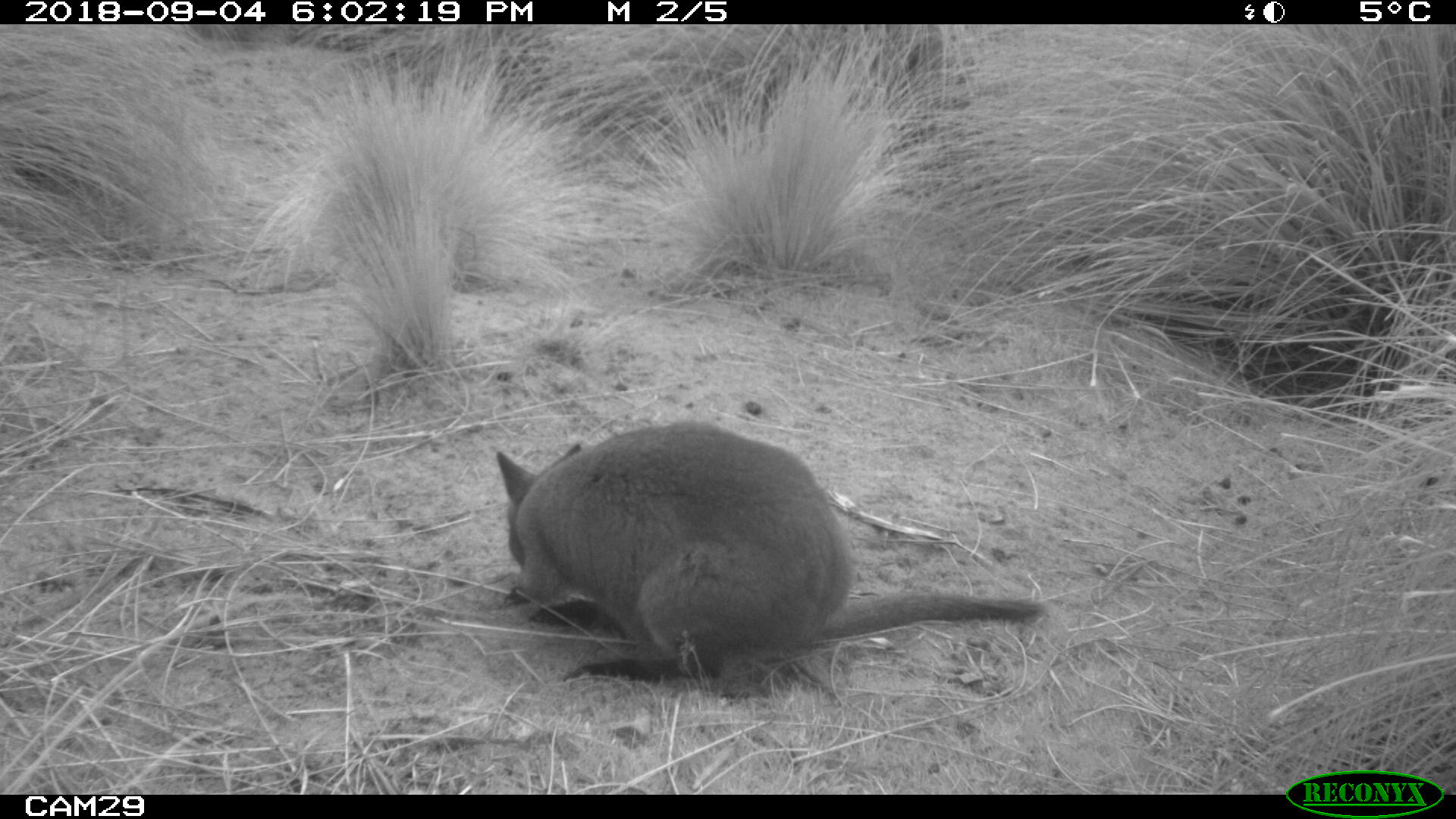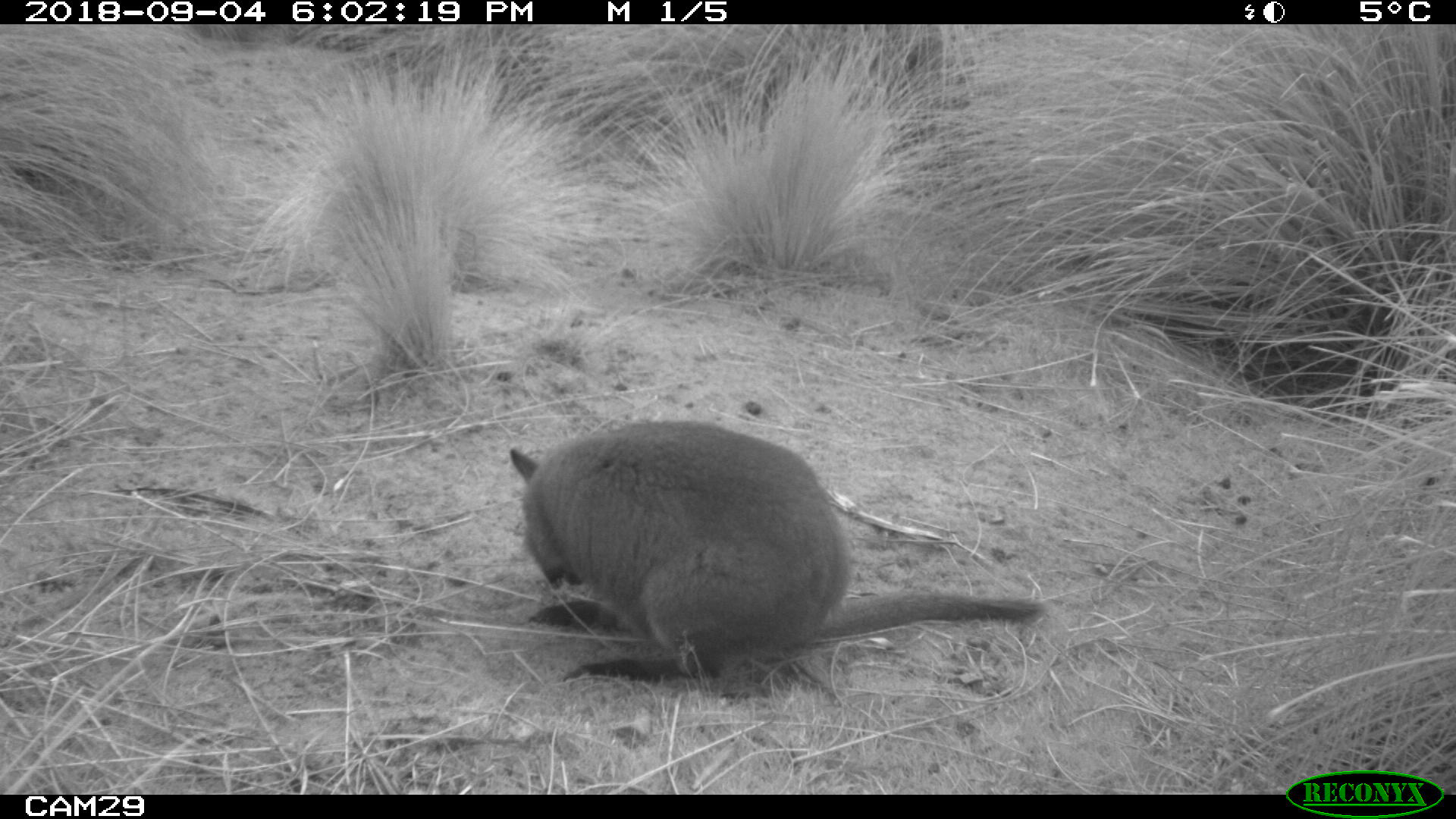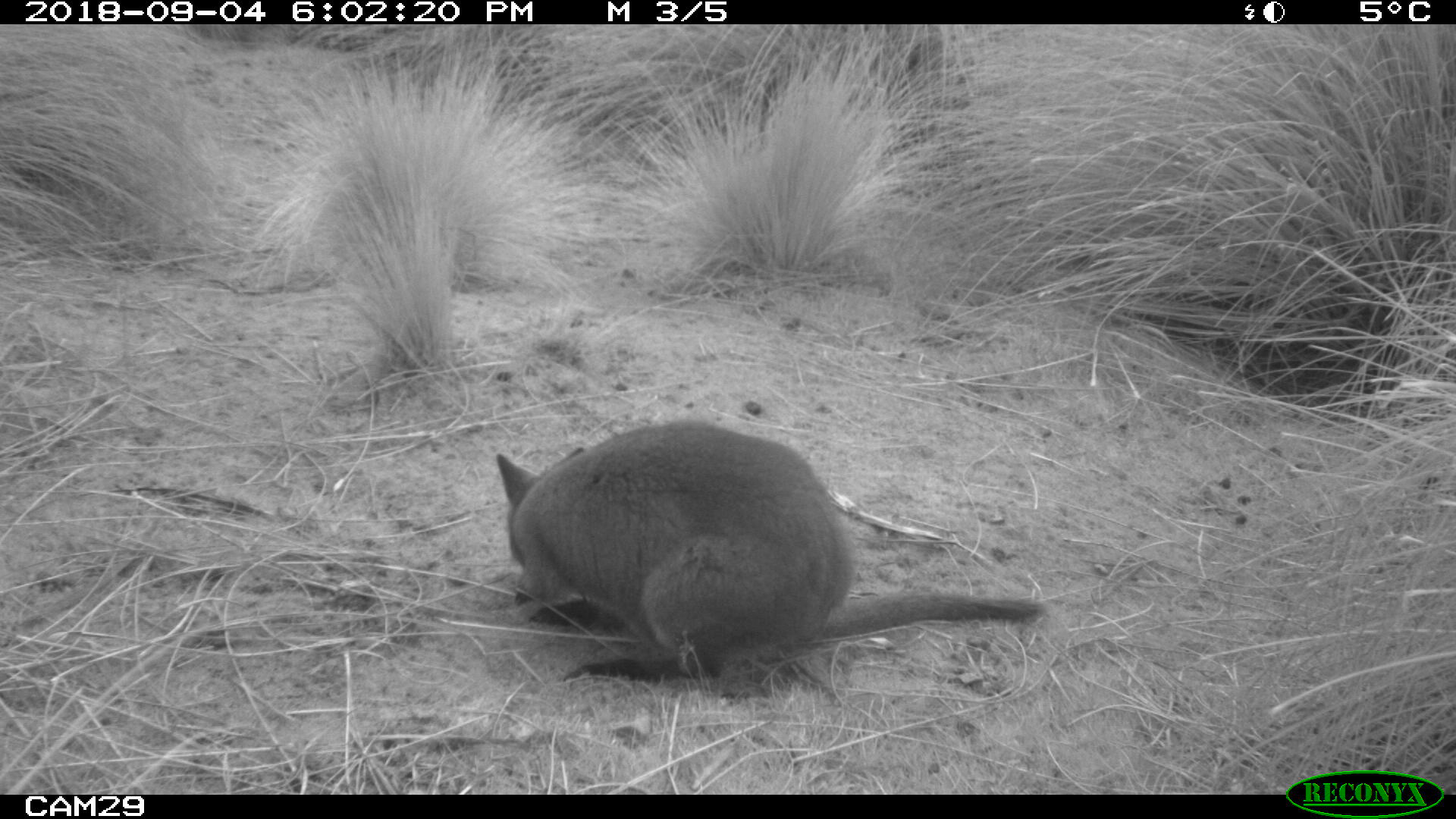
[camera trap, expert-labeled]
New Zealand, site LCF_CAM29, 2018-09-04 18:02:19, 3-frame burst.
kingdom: Animalia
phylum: Chordata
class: Mammalia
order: Diprotodontia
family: Macropodidae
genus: Notamacropus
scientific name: Notamacropus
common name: wallaby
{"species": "wallaby (Notamacropus)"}